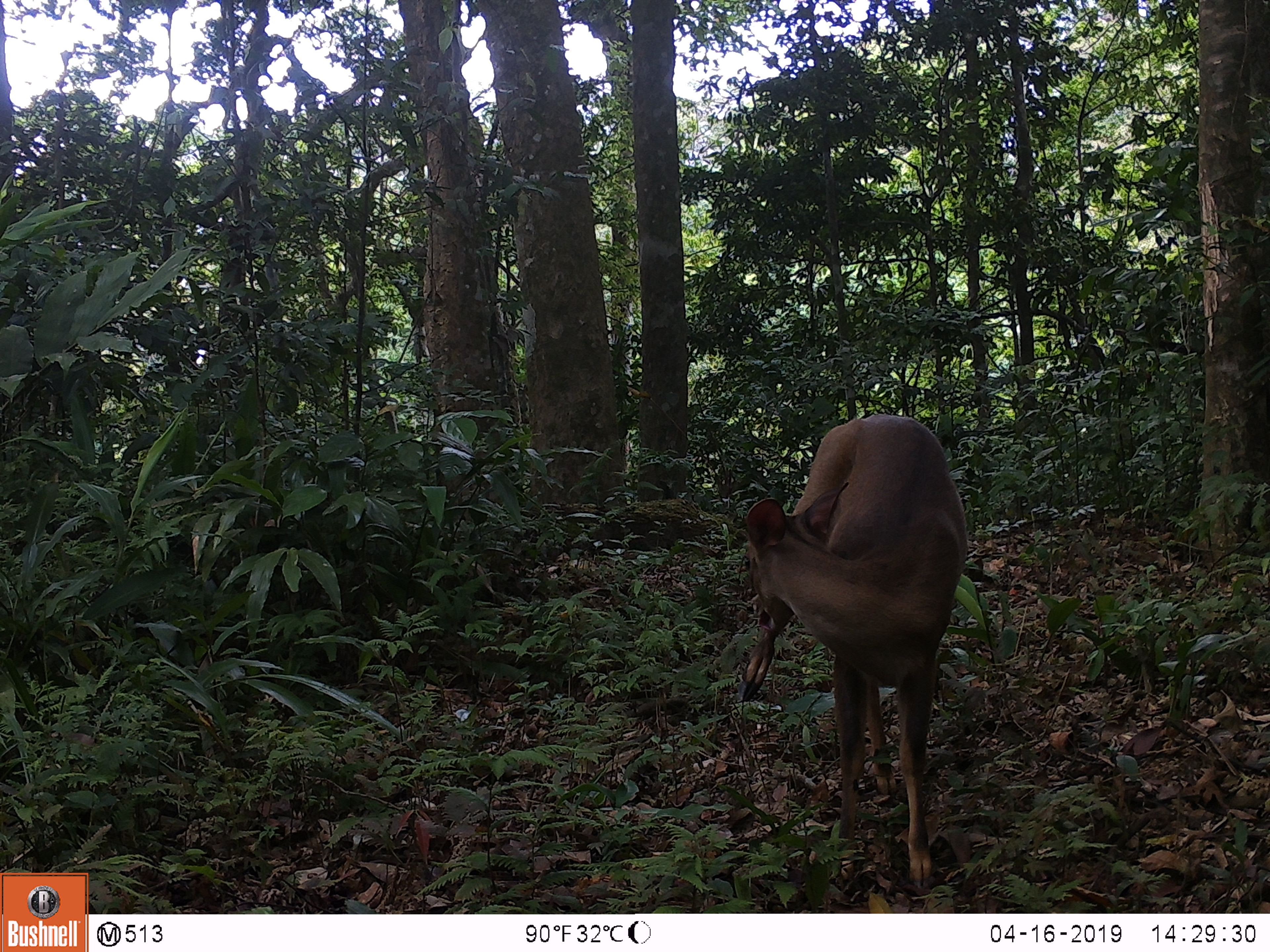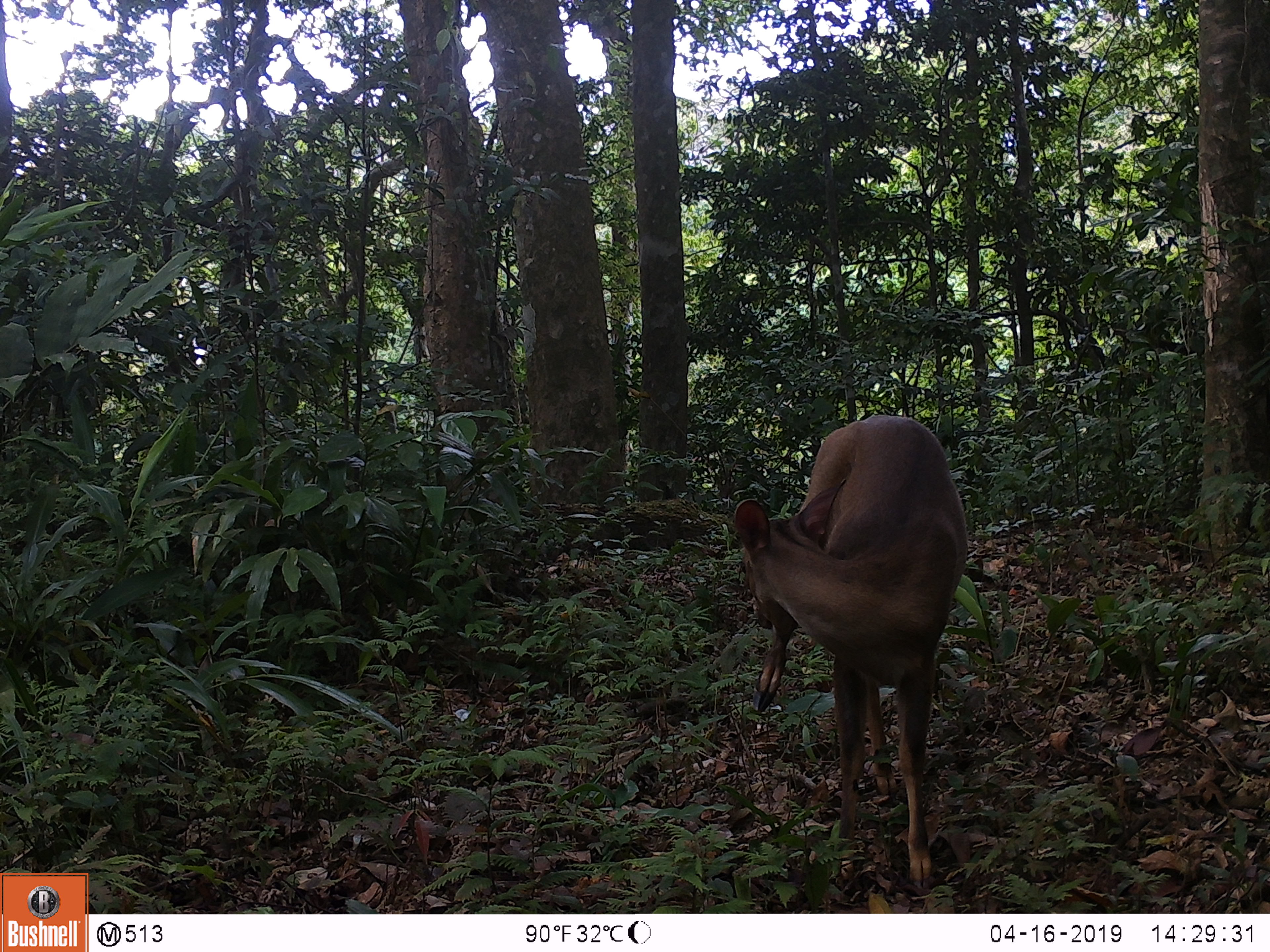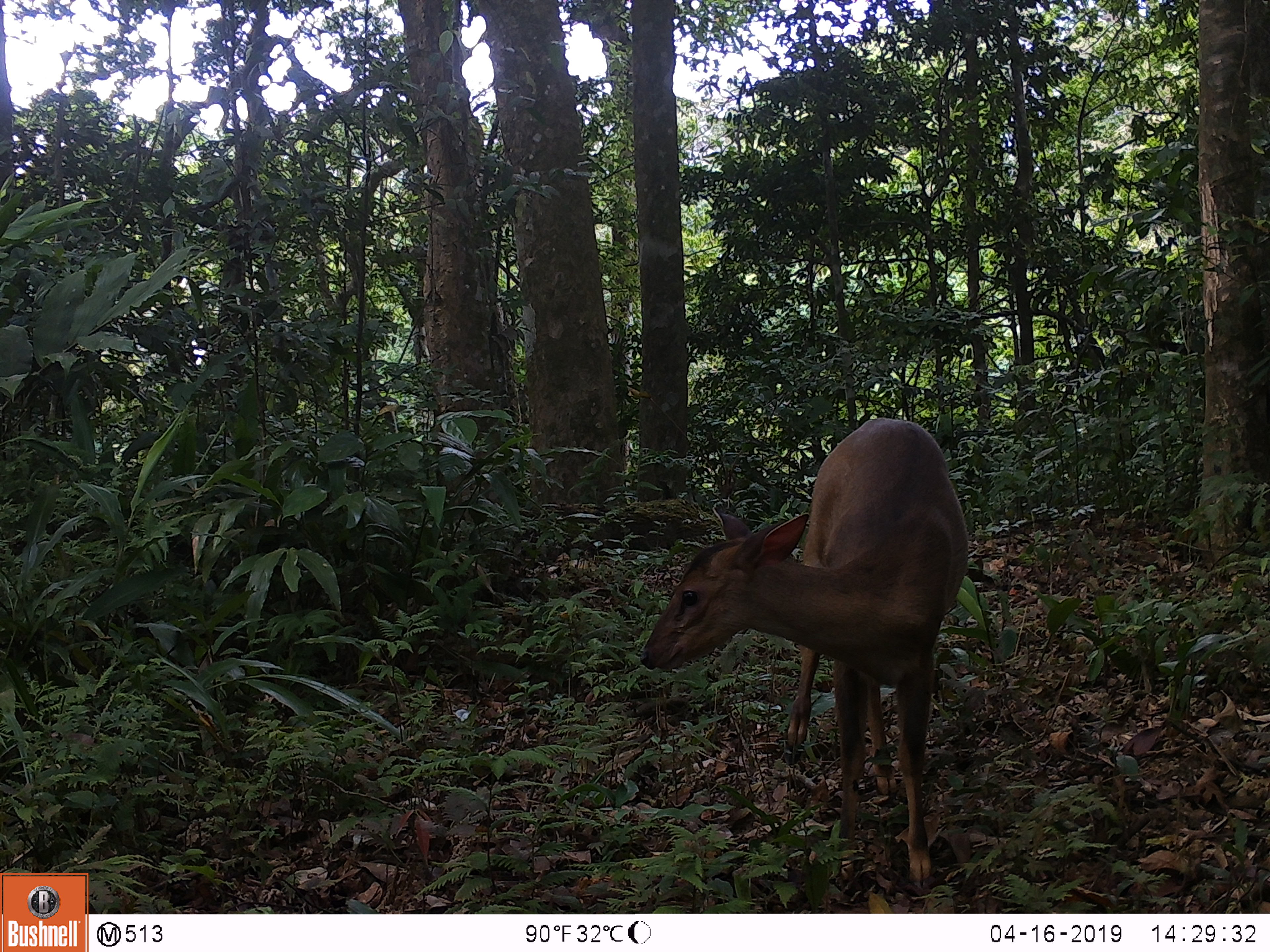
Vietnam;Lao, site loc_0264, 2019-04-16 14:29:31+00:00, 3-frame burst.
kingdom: Animalia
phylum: Chordata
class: Mammalia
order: Artiodactyla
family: Cervidae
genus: Muntiacus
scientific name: Muntiacus vuquangensis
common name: large-antlered muntjac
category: large antlered muntjac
Large antlered muntjac (large-antlered muntjac) (Muntiacus vuquangensis). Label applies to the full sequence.